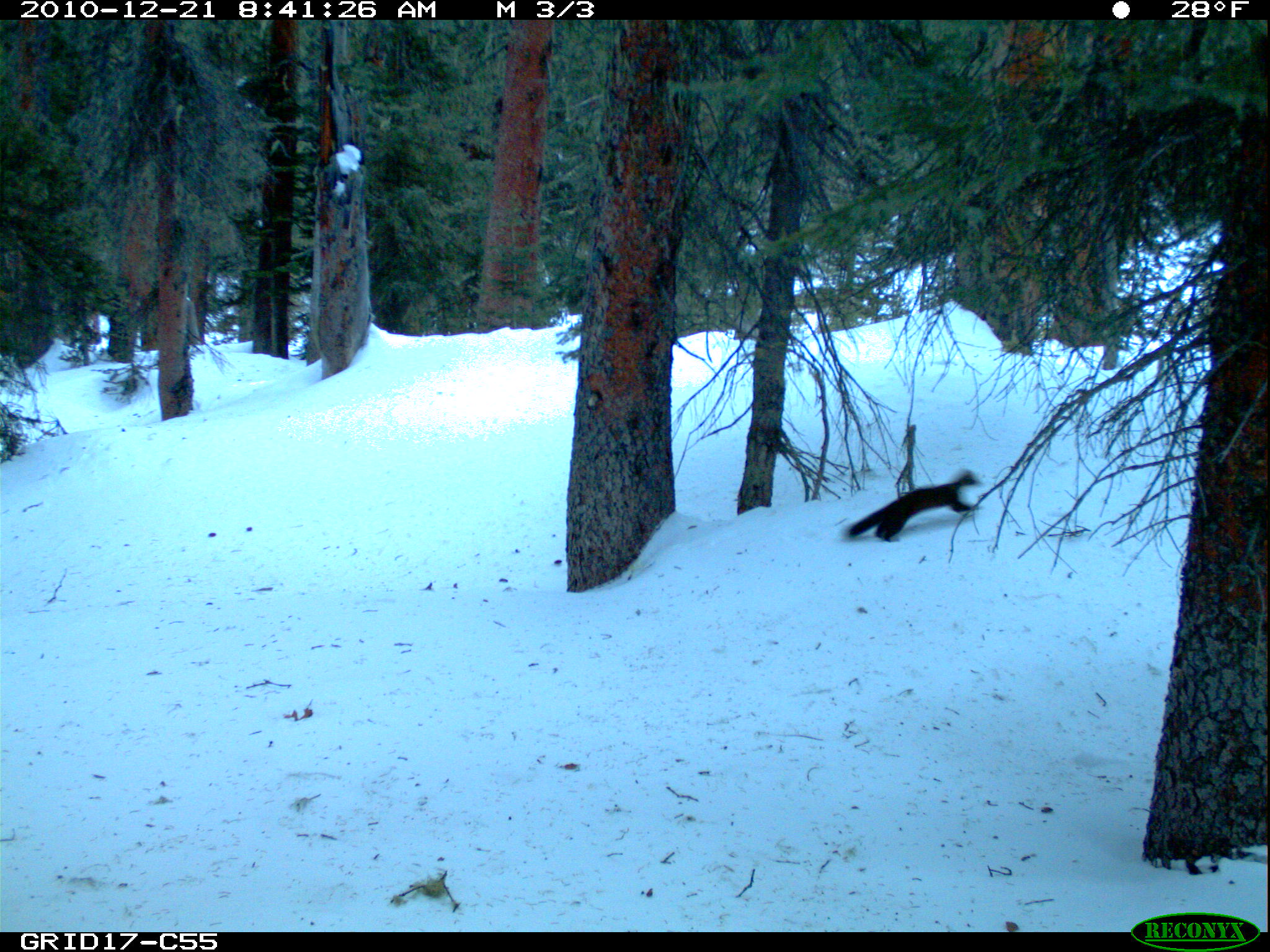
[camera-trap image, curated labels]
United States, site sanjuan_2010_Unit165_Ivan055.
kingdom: Animalia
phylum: Chordata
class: Mammalia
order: Carnivora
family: Mustelidae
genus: Martes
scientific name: Martes americana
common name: american marten